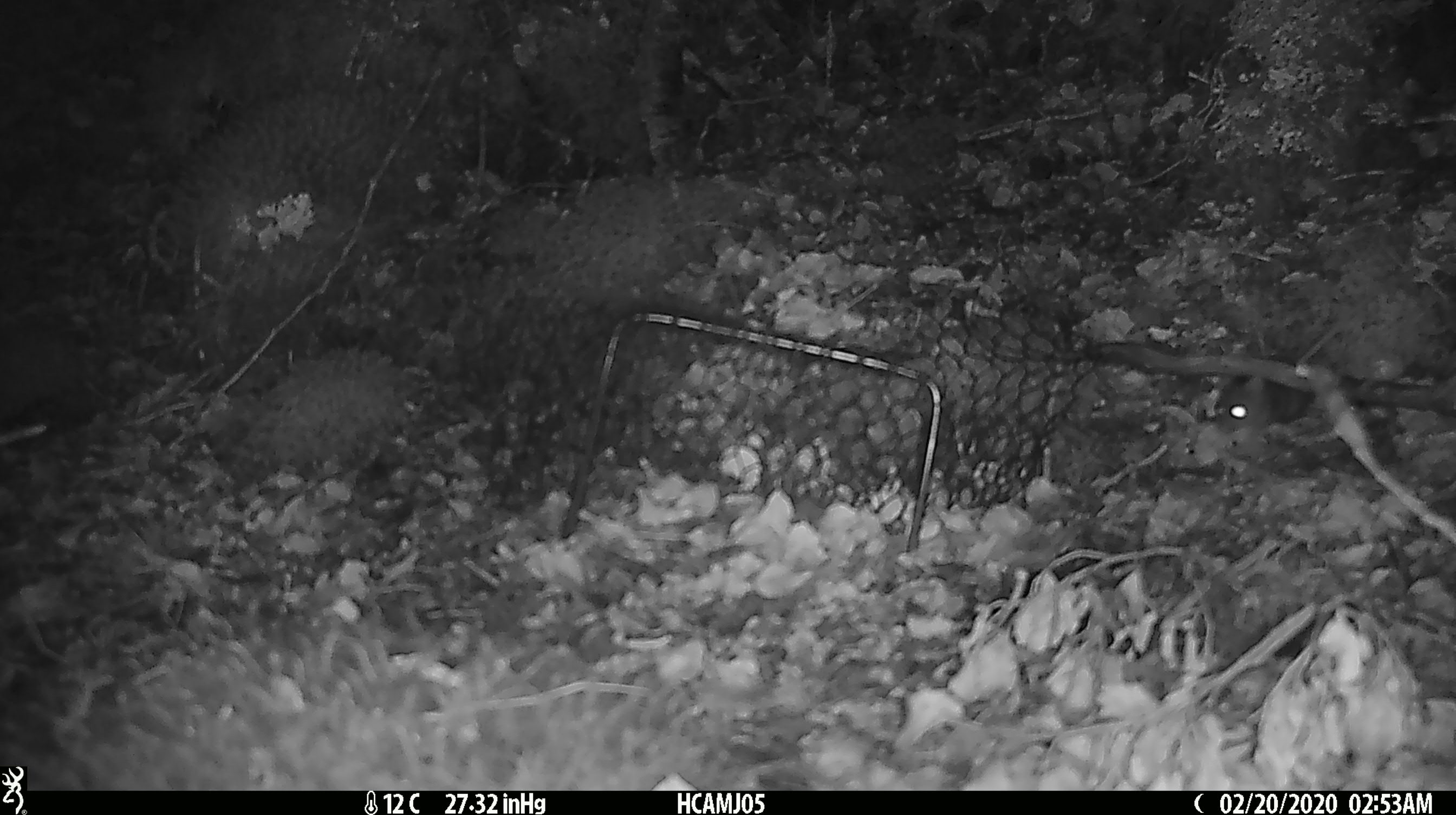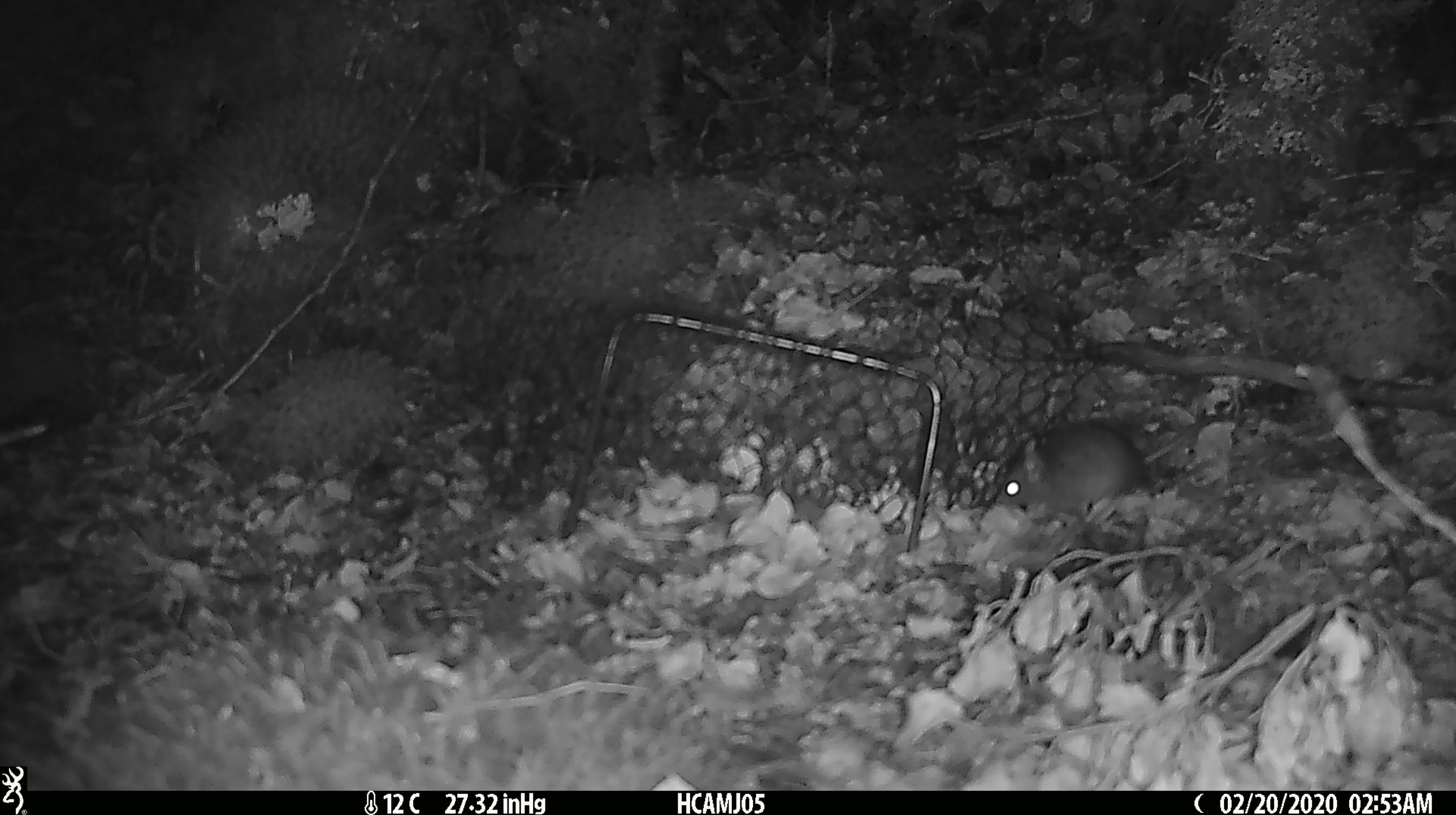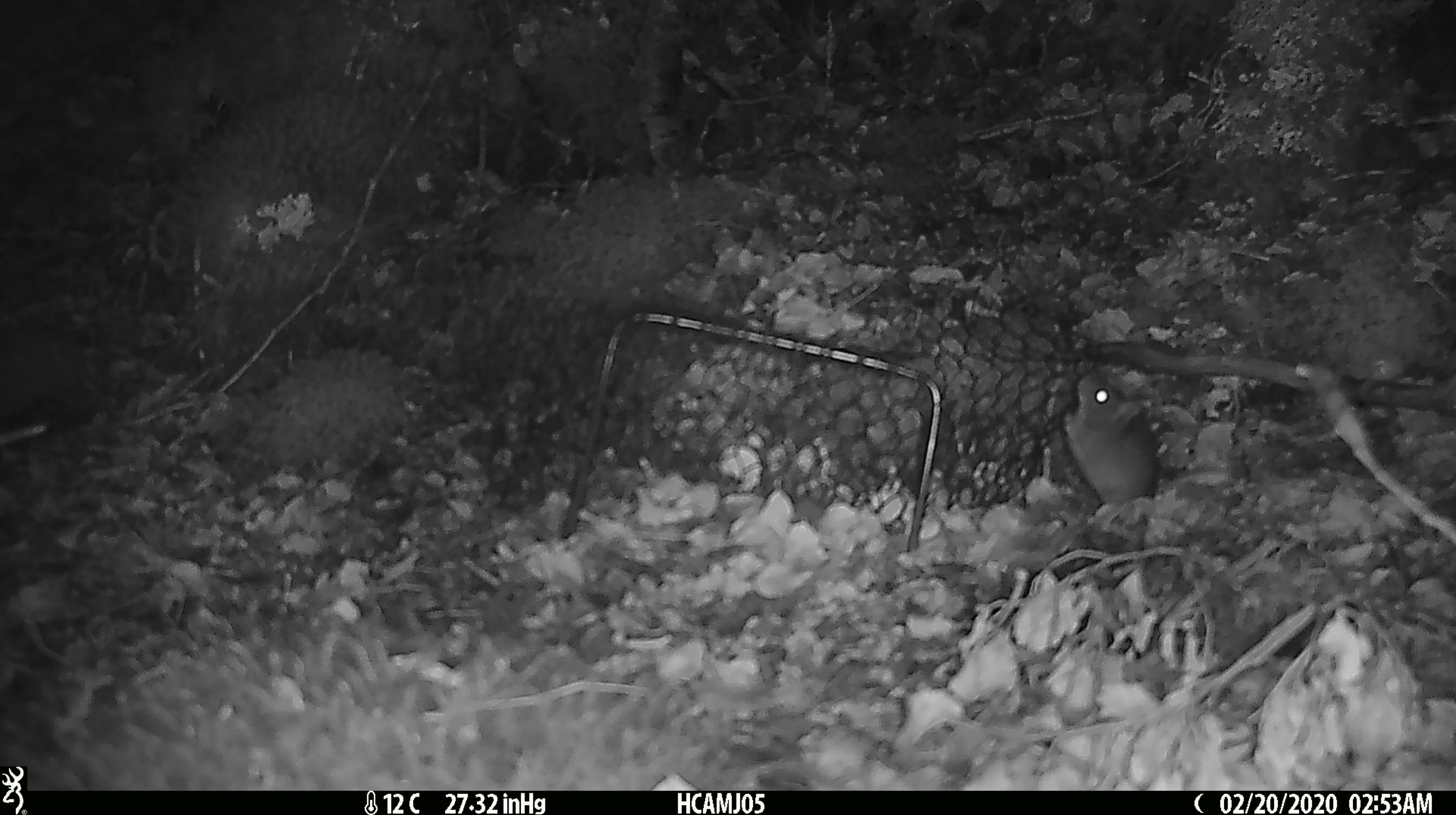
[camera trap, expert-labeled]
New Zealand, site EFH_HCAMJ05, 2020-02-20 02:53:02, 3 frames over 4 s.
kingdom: Animalia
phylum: Chordata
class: Mammalia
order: Rodentia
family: Muridae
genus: Mus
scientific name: Mus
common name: mouse